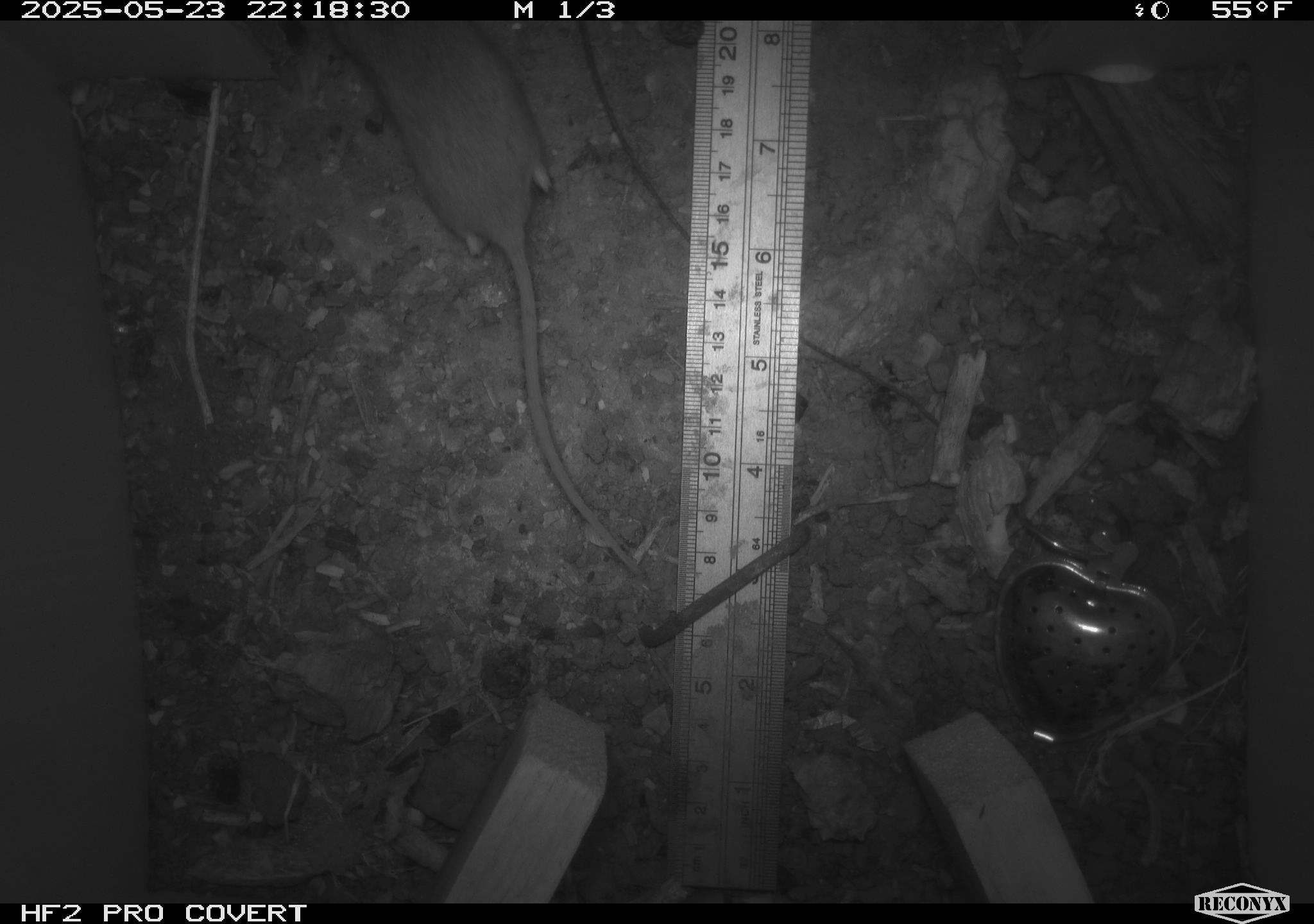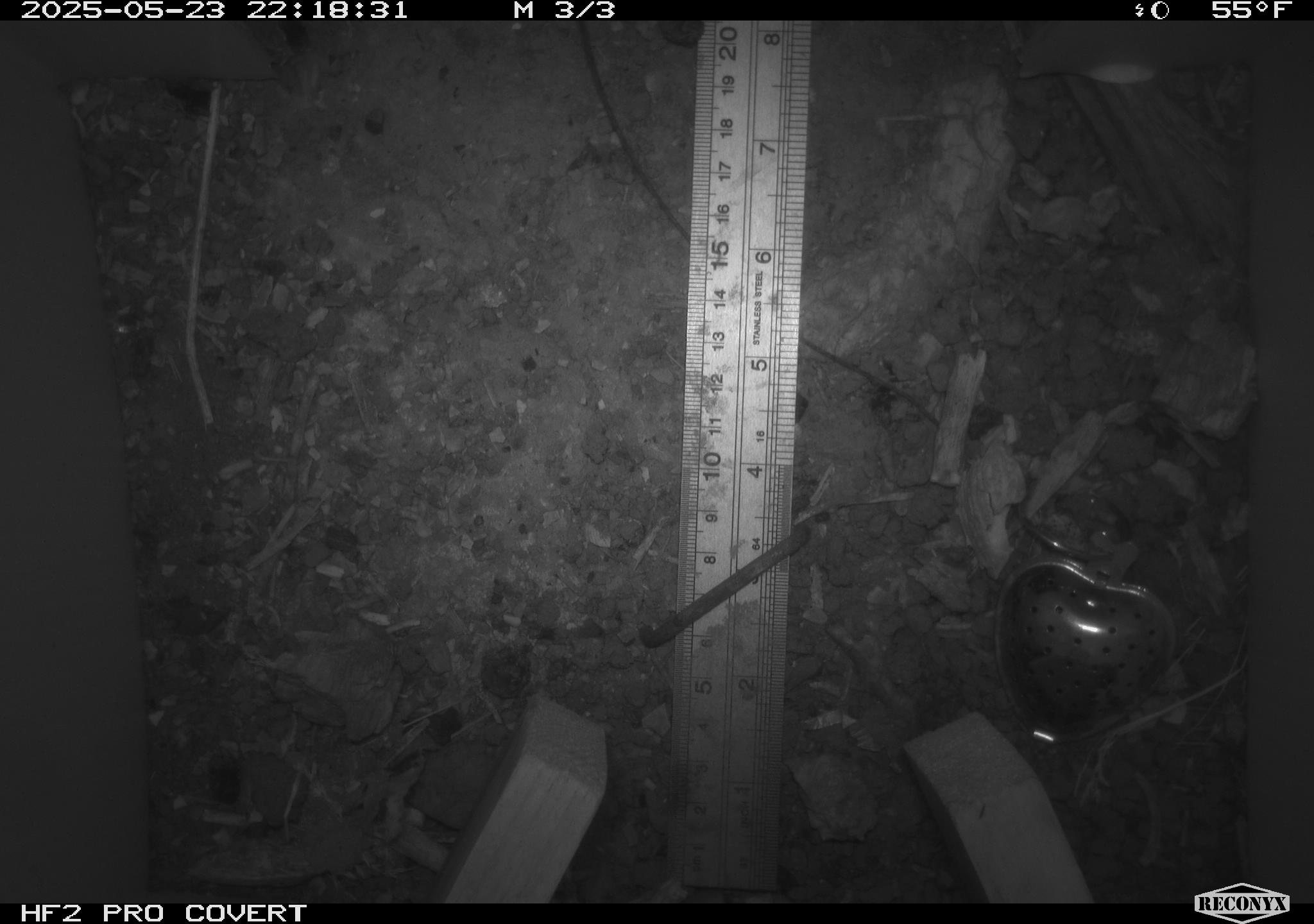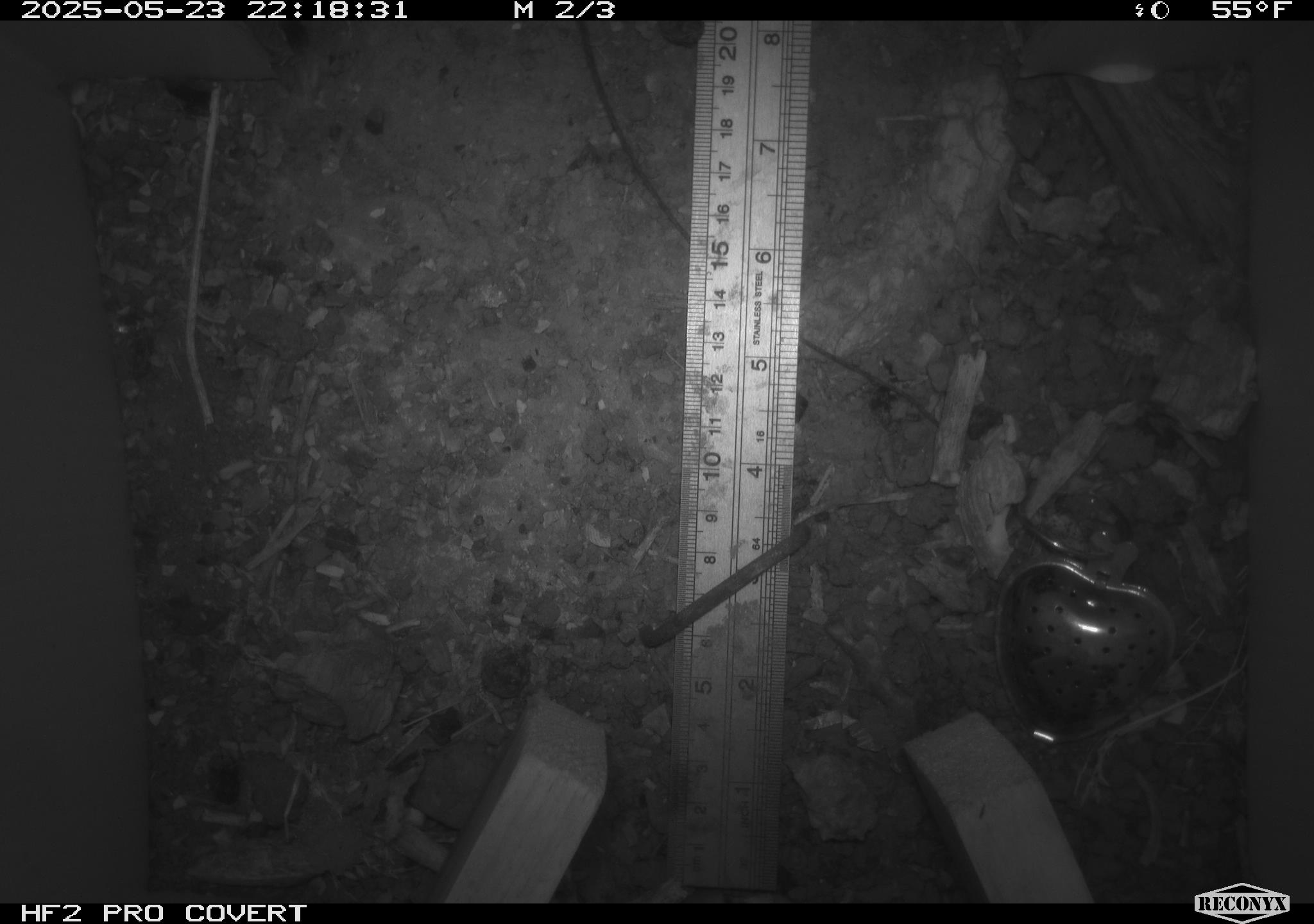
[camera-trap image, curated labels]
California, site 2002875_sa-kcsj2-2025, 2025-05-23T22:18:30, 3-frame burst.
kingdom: Animalia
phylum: Chordata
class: Mammalia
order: Rodentia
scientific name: Rodentia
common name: rodent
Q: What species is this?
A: Rodent (Rodentia).